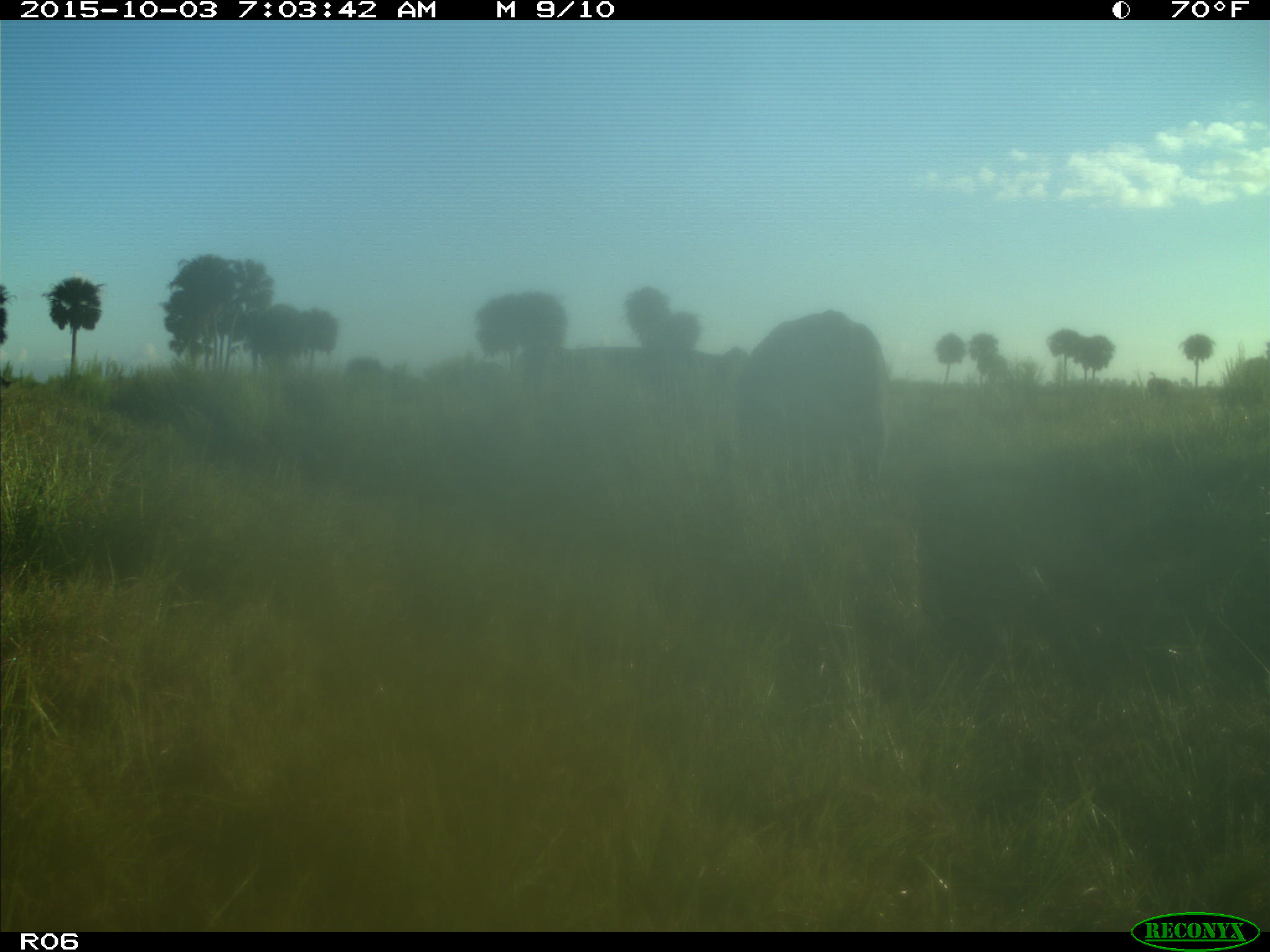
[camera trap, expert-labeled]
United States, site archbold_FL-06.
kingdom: Animalia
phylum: Chordata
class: Mammalia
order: Artiodactyla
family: Bovidae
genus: Bos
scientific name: Bos taurus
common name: domestic cow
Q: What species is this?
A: Bos taurus (domestic cow).